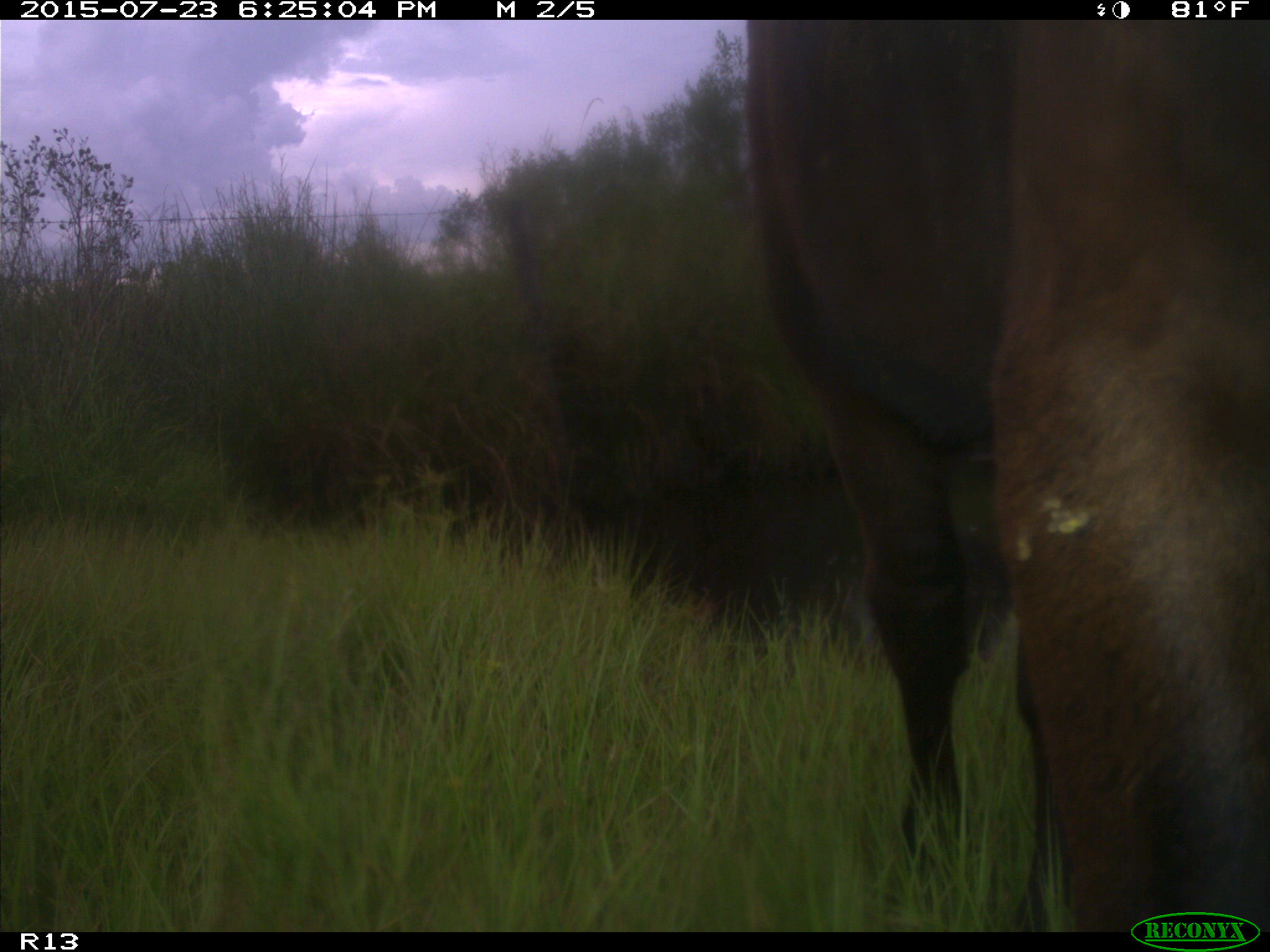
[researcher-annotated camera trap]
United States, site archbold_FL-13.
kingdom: Animalia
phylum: Chordata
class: Mammalia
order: Artiodactyla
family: Bovidae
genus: Bos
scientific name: Bos taurus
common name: domestic cow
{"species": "Bos taurus (domestic cow)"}